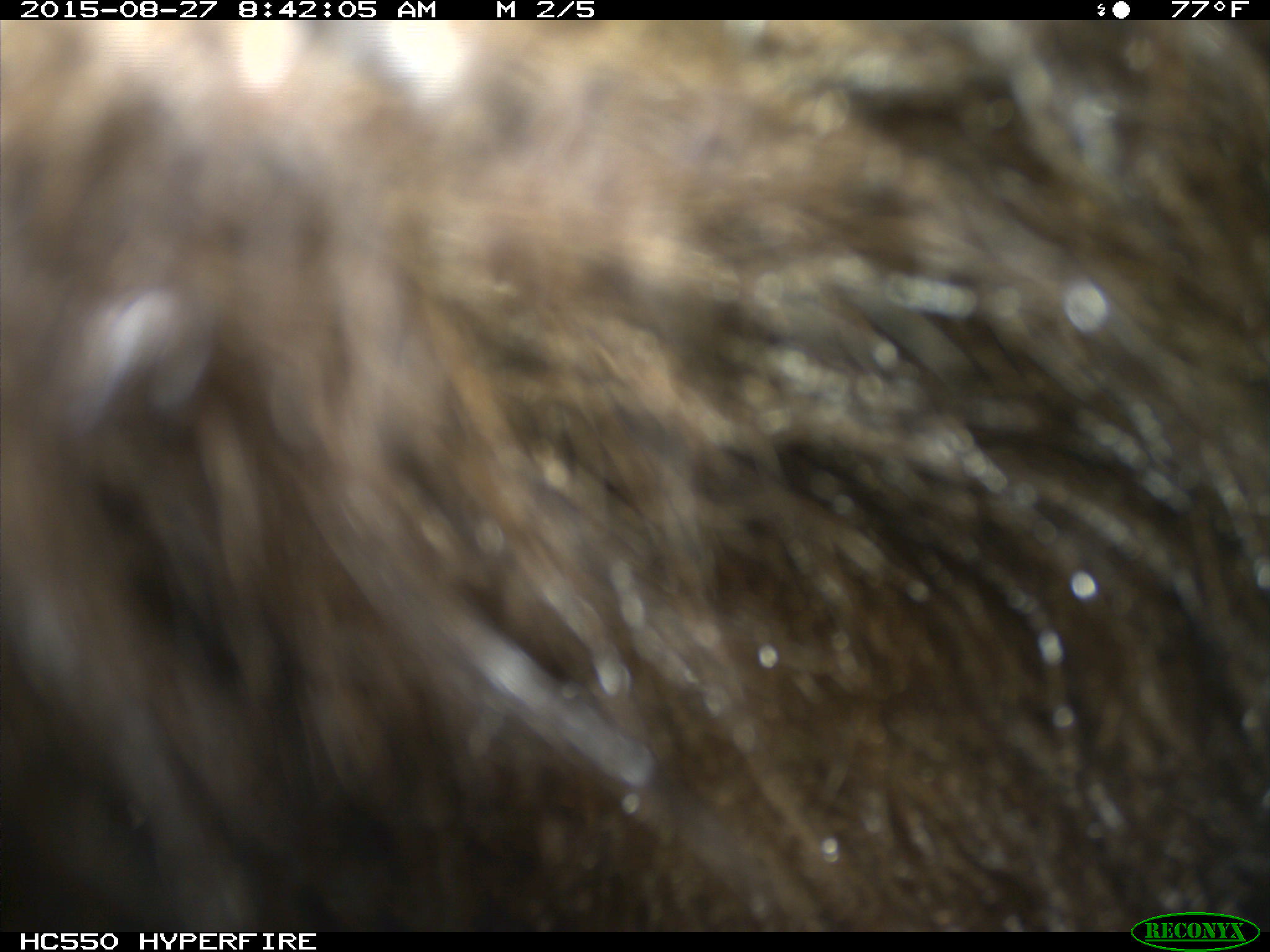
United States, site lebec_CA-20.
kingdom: Animalia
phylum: Chordata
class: Mammalia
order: Carnivora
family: Ursidae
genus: Ursus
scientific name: Ursus americanus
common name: american black bear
Ursus americanus (american black bear).